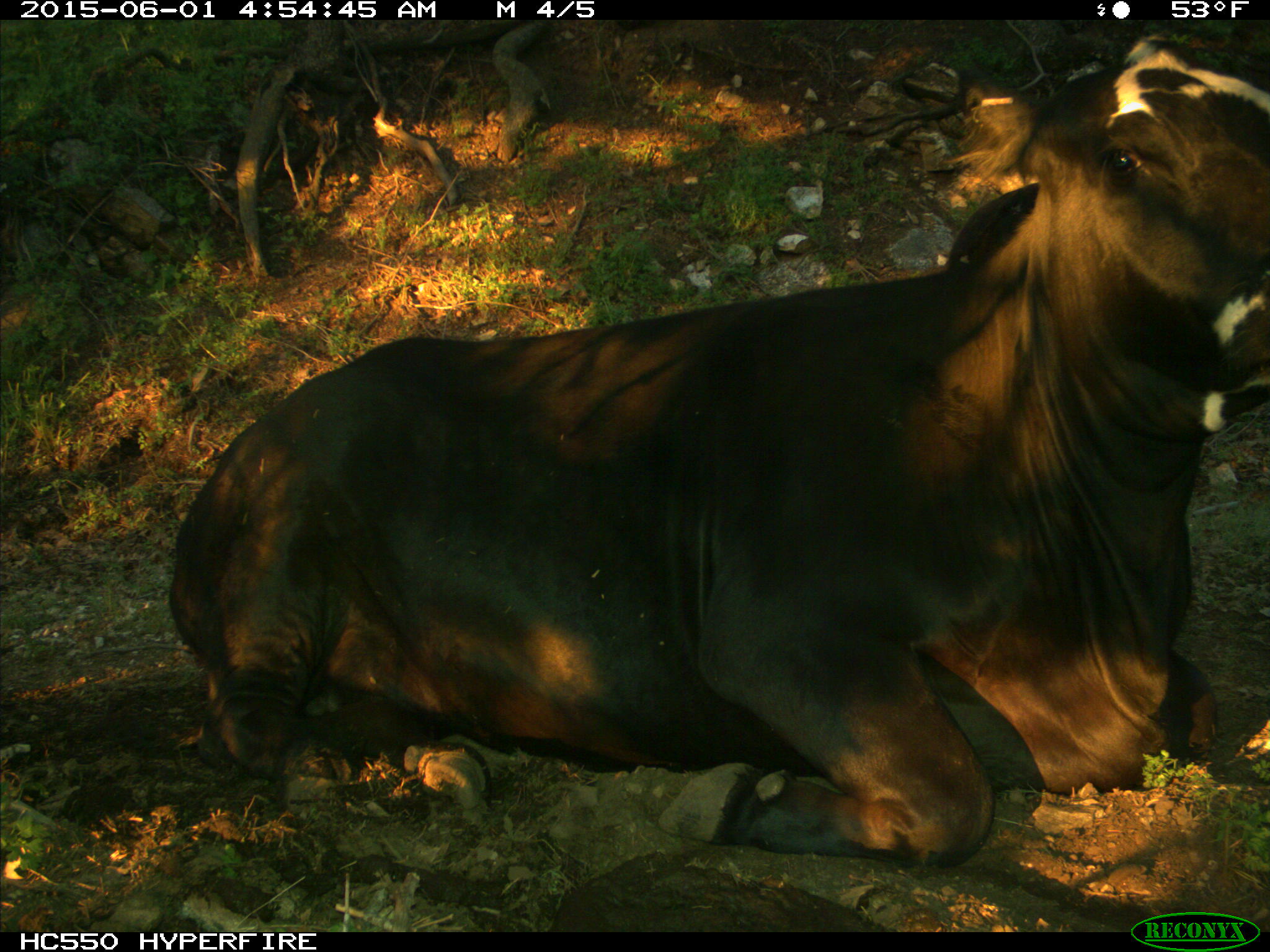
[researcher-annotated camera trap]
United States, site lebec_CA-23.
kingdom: Animalia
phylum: Chordata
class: Mammalia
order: Artiodactyla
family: Bovidae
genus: Bos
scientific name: Bos taurus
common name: domestic cow